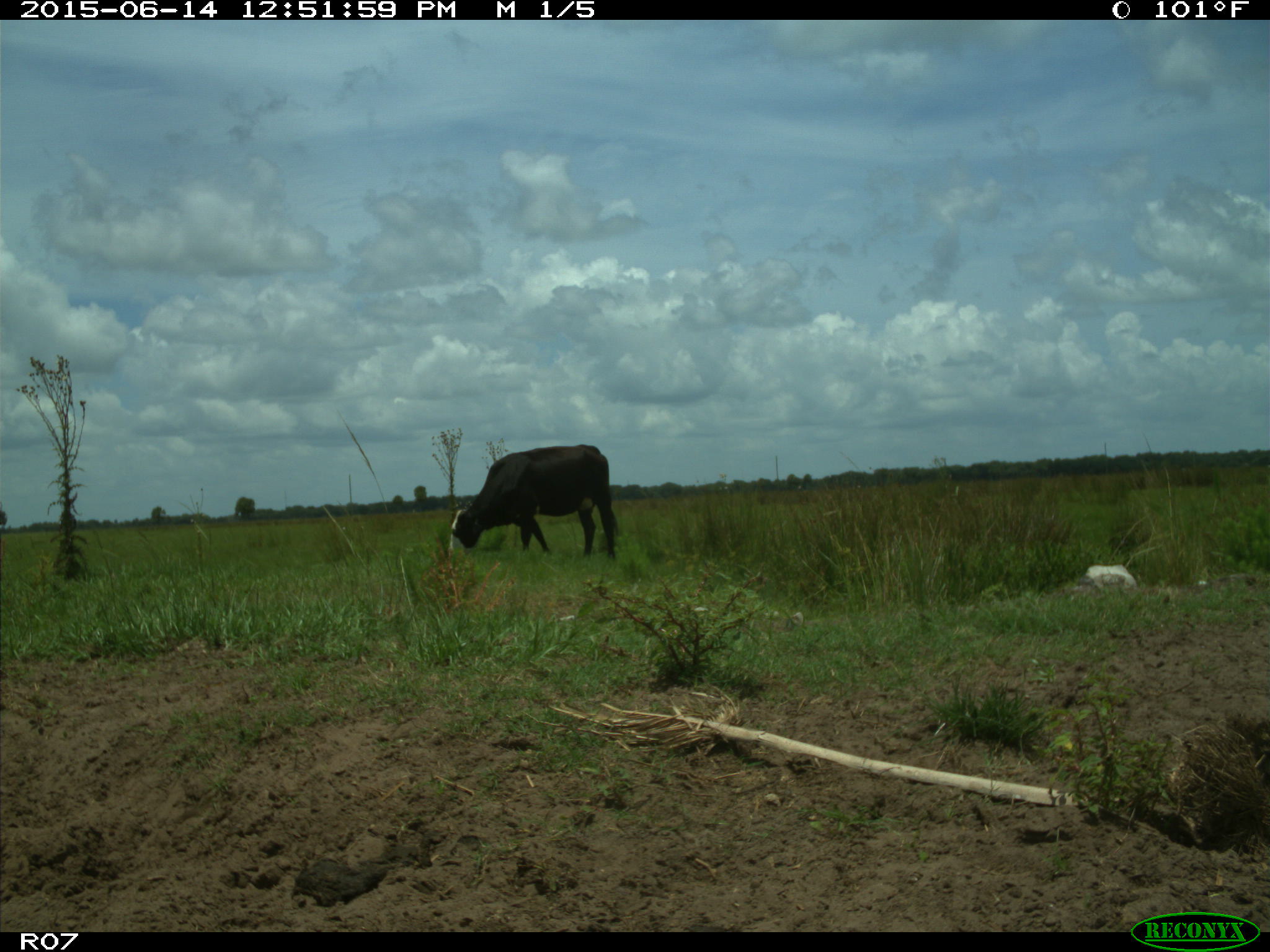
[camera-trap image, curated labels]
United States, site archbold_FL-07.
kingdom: Animalia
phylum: Chordata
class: Mammalia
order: Artiodactyla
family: Bovidae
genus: Bos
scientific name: Bos taurus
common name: domestic cow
Bos taurus (domestic cow).